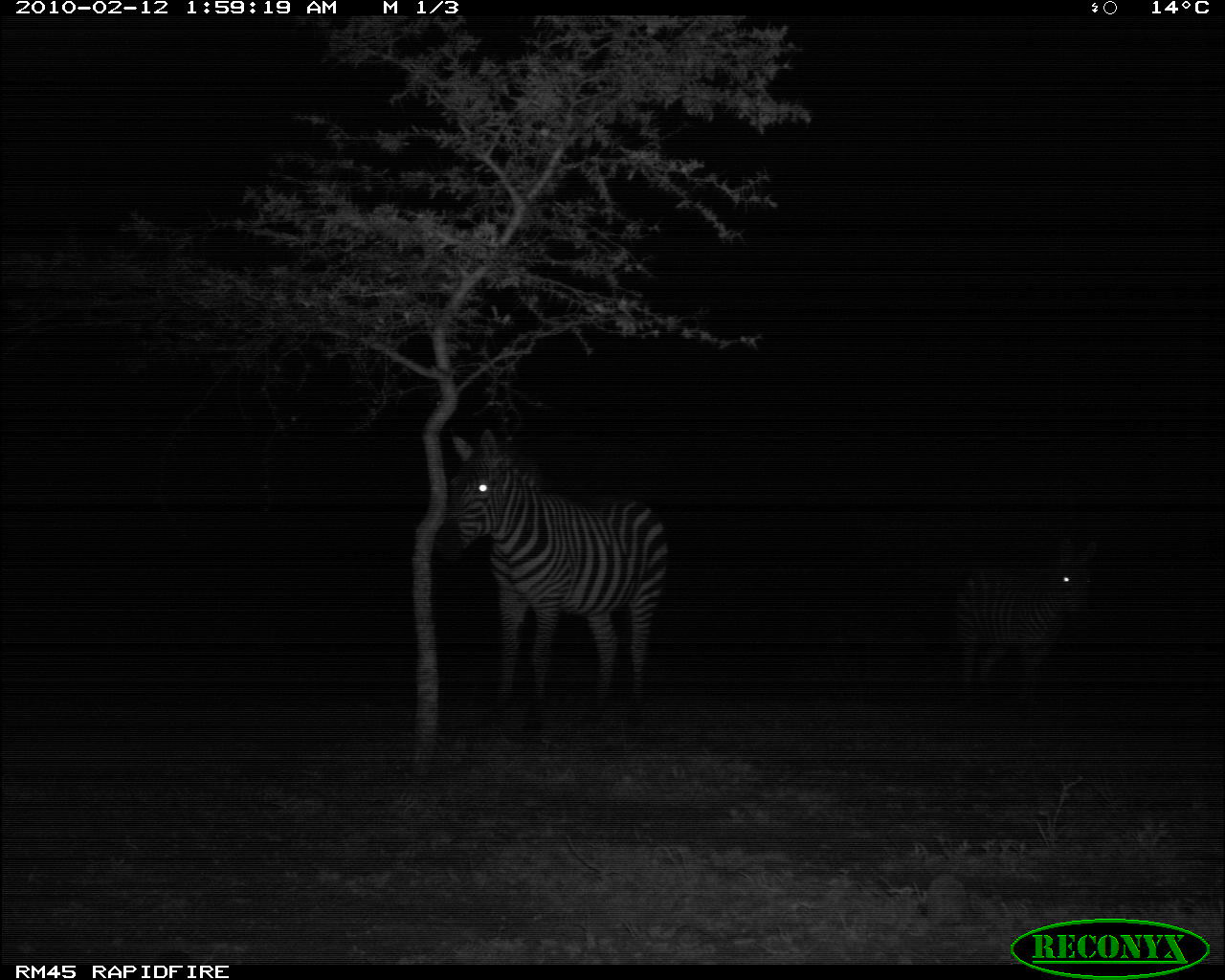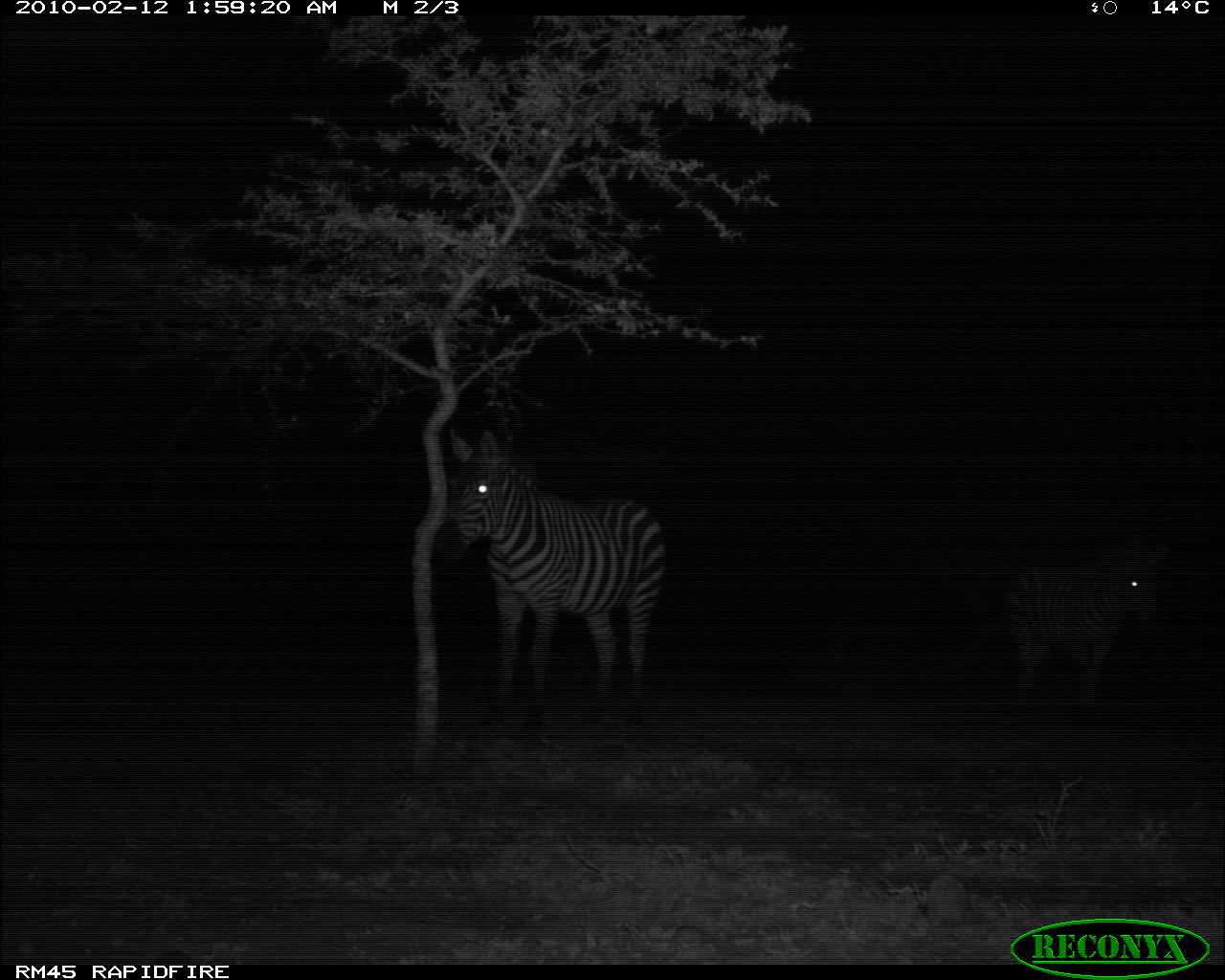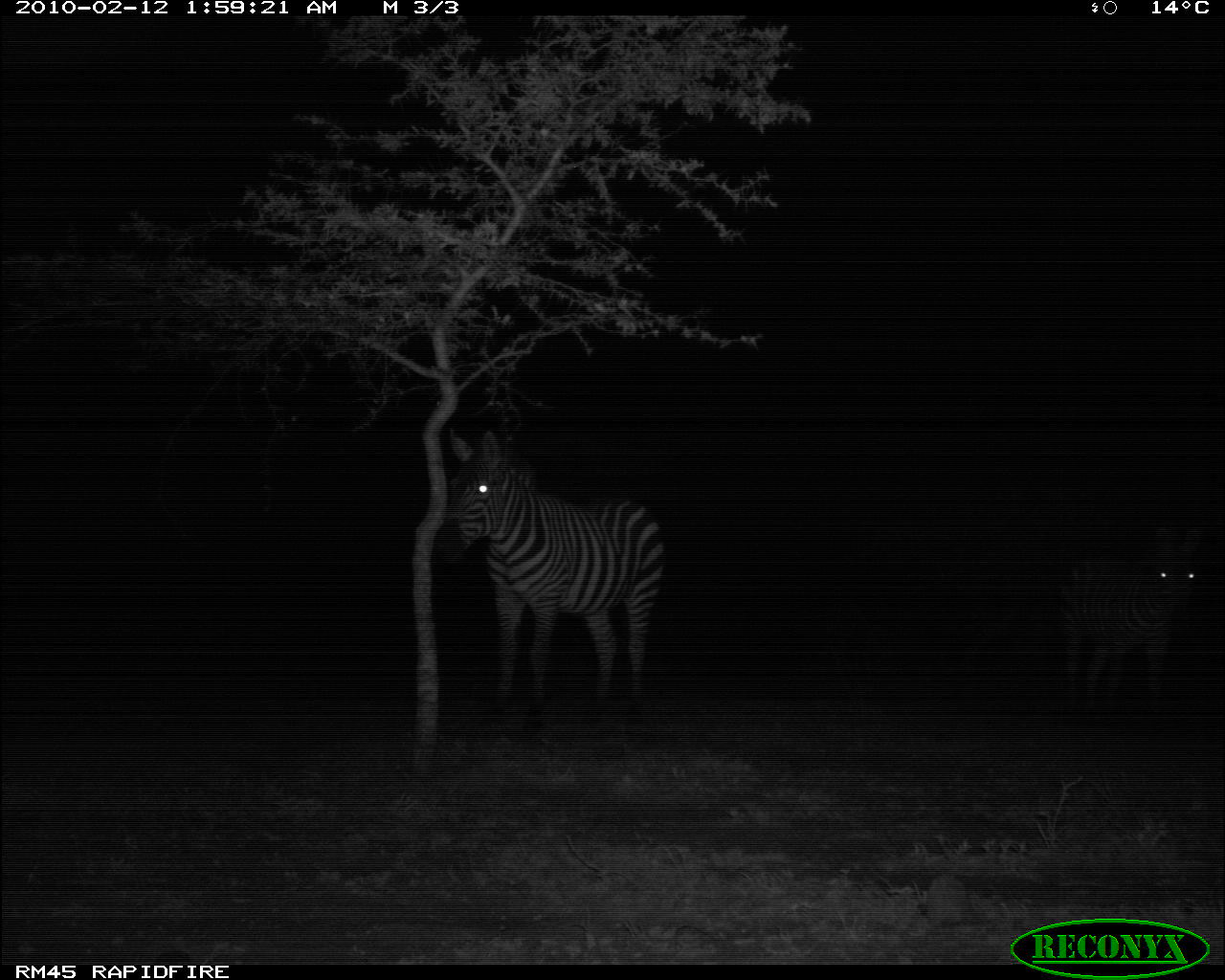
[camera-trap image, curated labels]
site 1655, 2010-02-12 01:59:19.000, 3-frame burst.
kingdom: Animalia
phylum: Chordata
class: Mammalia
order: Perissodactyla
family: Equidae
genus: Equus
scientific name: Equus quagga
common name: plains zebra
Equus quagga (plains zebra), count 2.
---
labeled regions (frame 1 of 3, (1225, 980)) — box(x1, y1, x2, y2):
equus quagga: box(435, 426, 668, 734); box(952, 534, 1098, 699)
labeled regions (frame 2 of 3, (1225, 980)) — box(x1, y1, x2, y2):
equus quagga: box(435, 426, 666, 733); box(994, 525, 1170, 715)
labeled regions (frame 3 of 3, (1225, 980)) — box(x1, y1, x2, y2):
equus quagga: box(431, 425, 664, 725); box(1053, 522, 1201, 720)